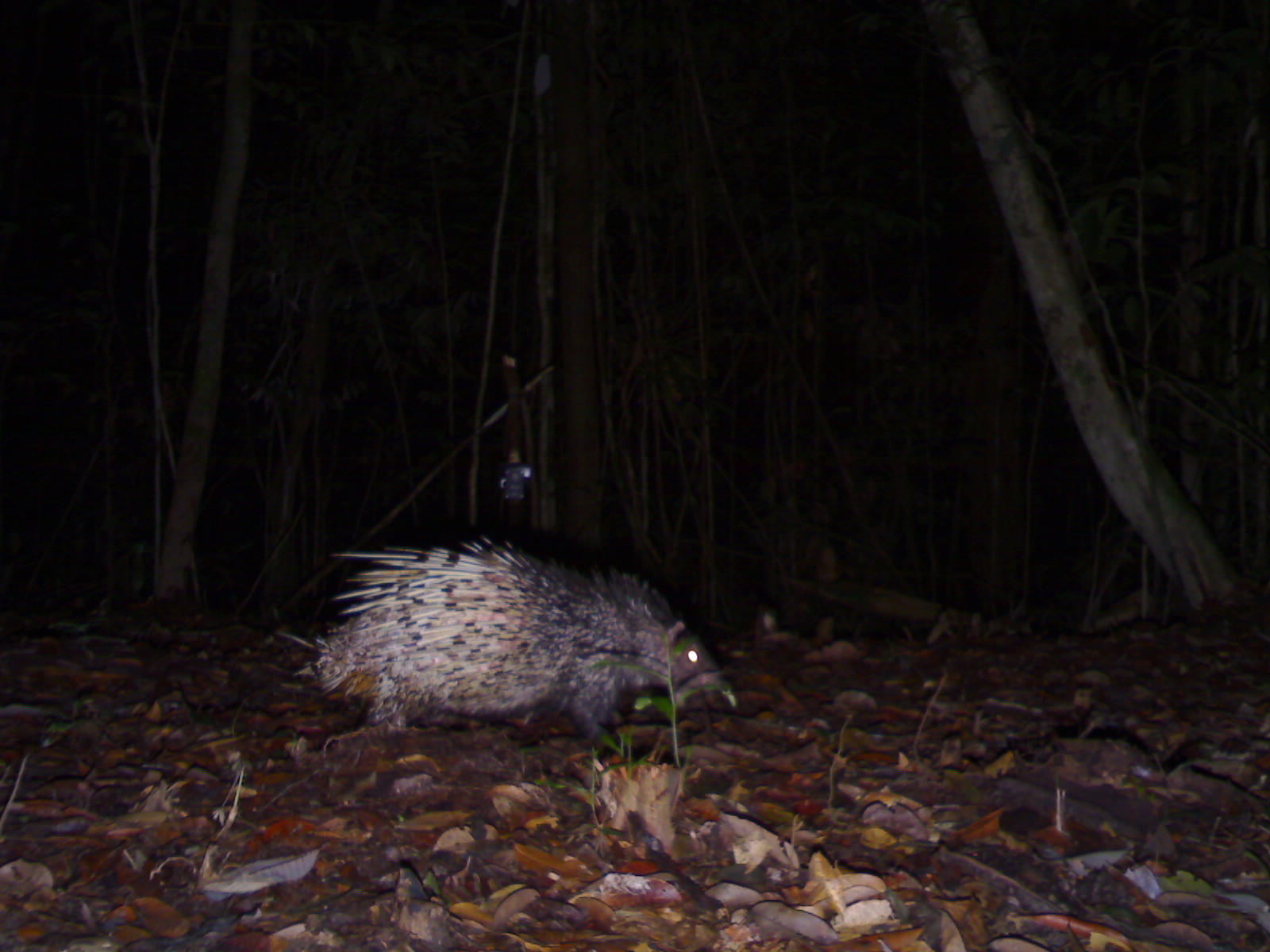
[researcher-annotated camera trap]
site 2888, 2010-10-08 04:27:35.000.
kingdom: Animalia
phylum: Chordata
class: Mammalia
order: Rodentia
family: Hystricidae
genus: Hystrix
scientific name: Hystrix brachyura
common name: east asian porcupine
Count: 1.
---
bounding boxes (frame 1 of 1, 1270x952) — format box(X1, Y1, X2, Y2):
hystrix brachyura: box(310, 534, 735, 752)